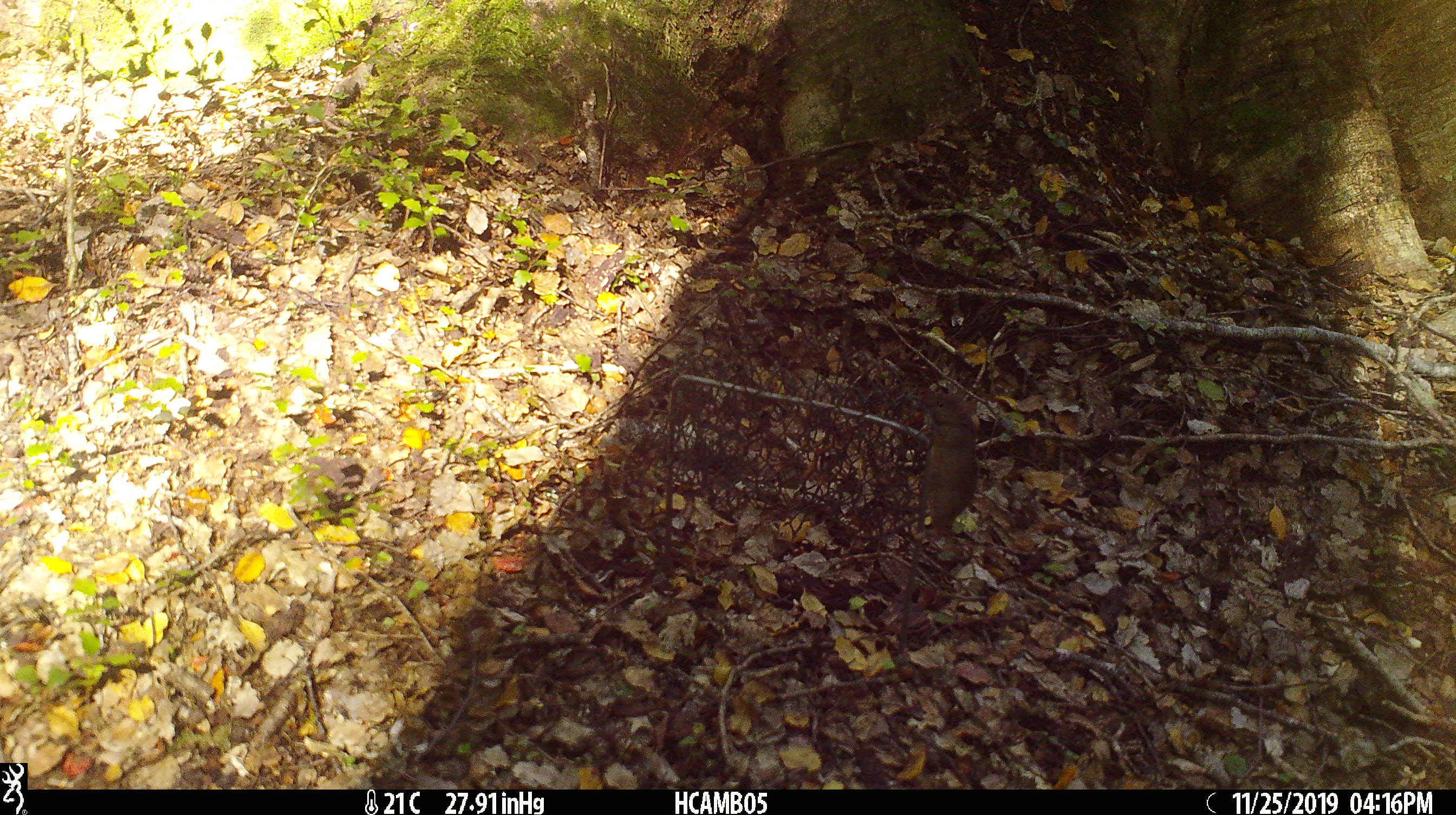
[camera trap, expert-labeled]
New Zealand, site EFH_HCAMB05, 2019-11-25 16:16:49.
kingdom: Animalia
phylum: Chordata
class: Mammalia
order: Rodentia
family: Muridae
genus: Mus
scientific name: Mus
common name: mouse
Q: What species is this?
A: Mouse (Mus).